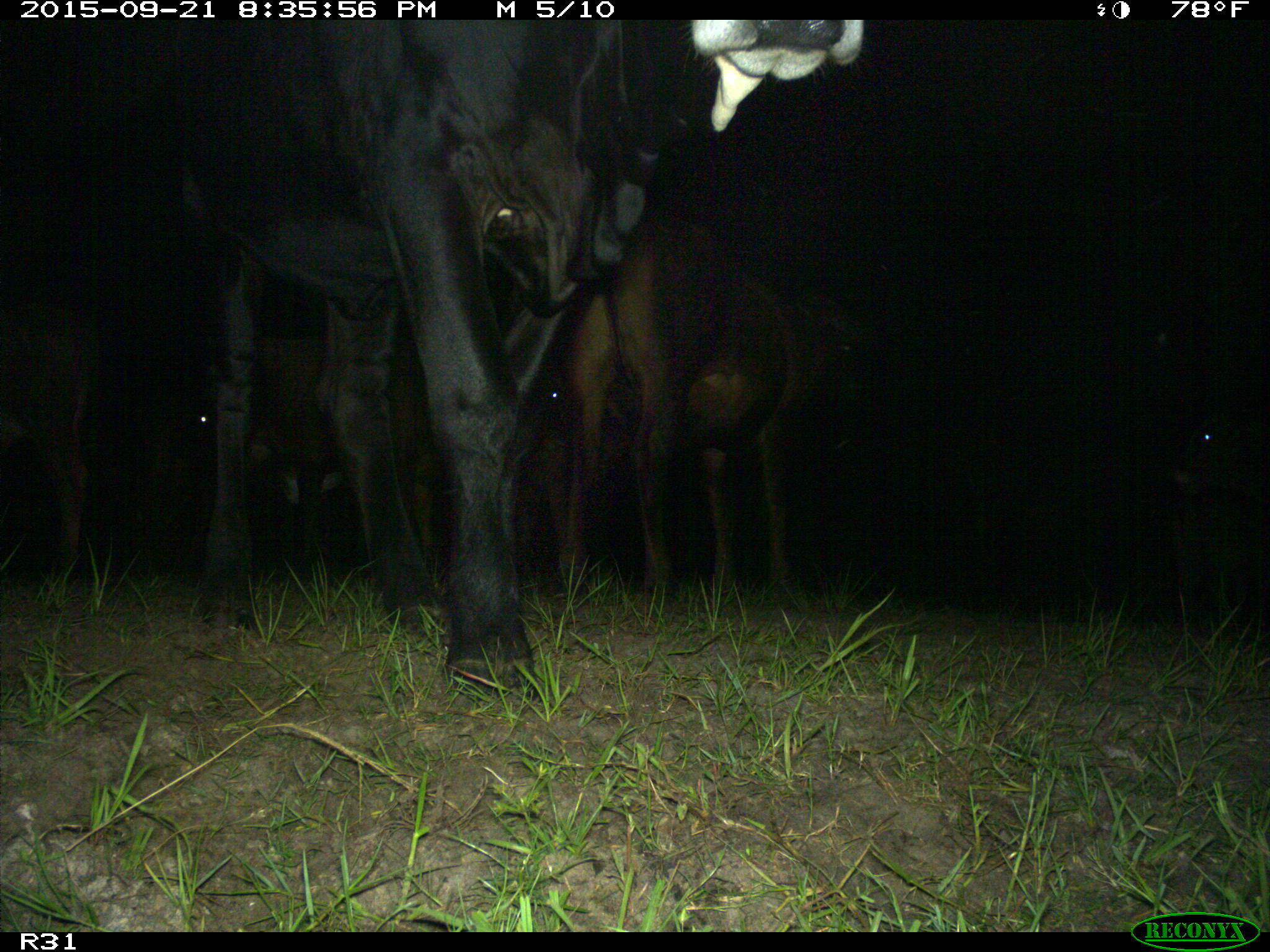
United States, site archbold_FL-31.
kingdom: Animalia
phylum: Chordata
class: Mammalia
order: Artiodactyla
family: Bovidae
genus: Bos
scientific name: Bos taurus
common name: domestic cow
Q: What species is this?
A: Bos taurus (domestic cow).